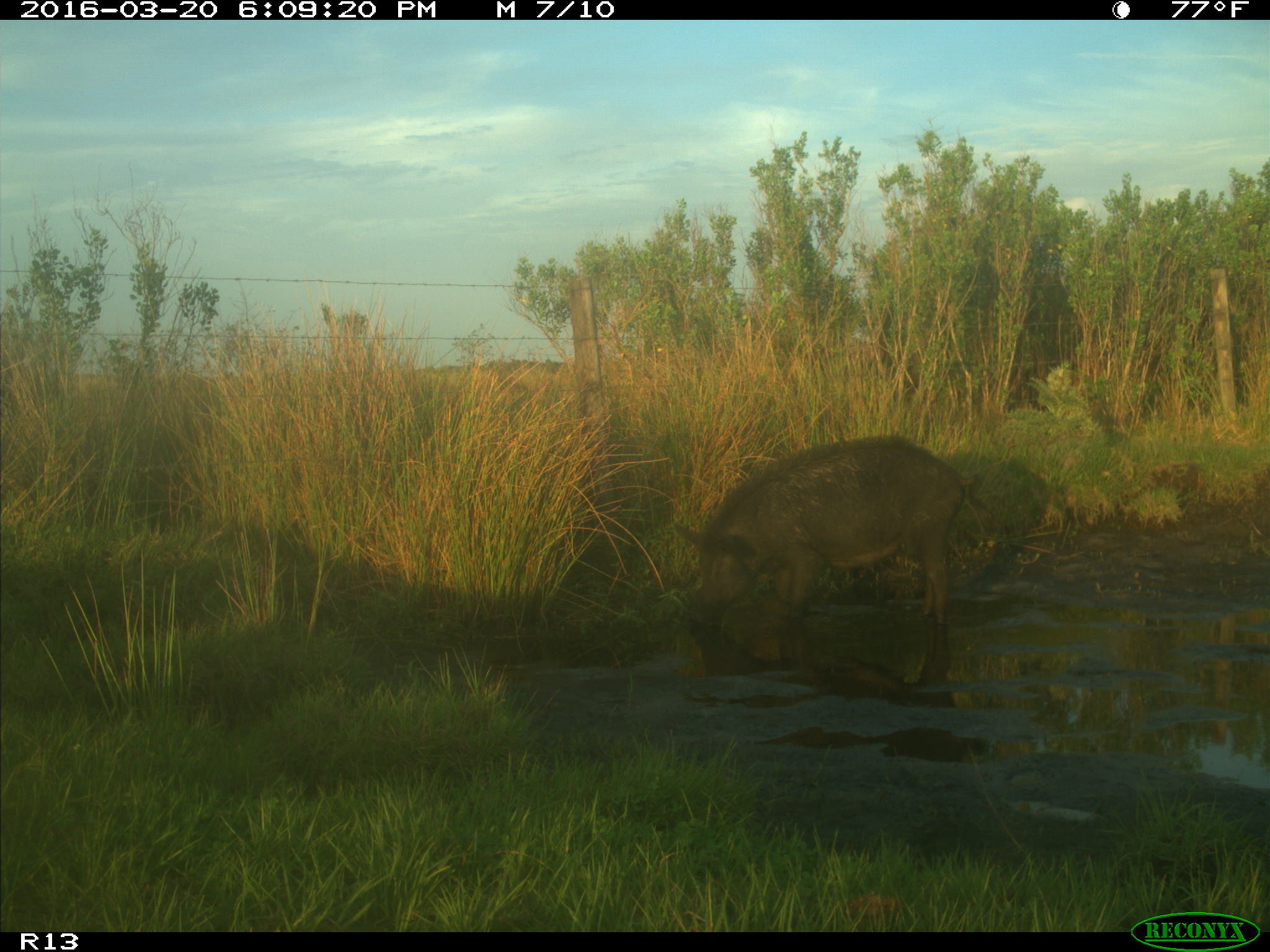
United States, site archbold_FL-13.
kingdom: Animalia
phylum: Chordata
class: Mammalia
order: Artiodactyla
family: Suidae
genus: Sus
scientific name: Sus scrofa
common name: wild boar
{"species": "Sus scrofa (wild boar)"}